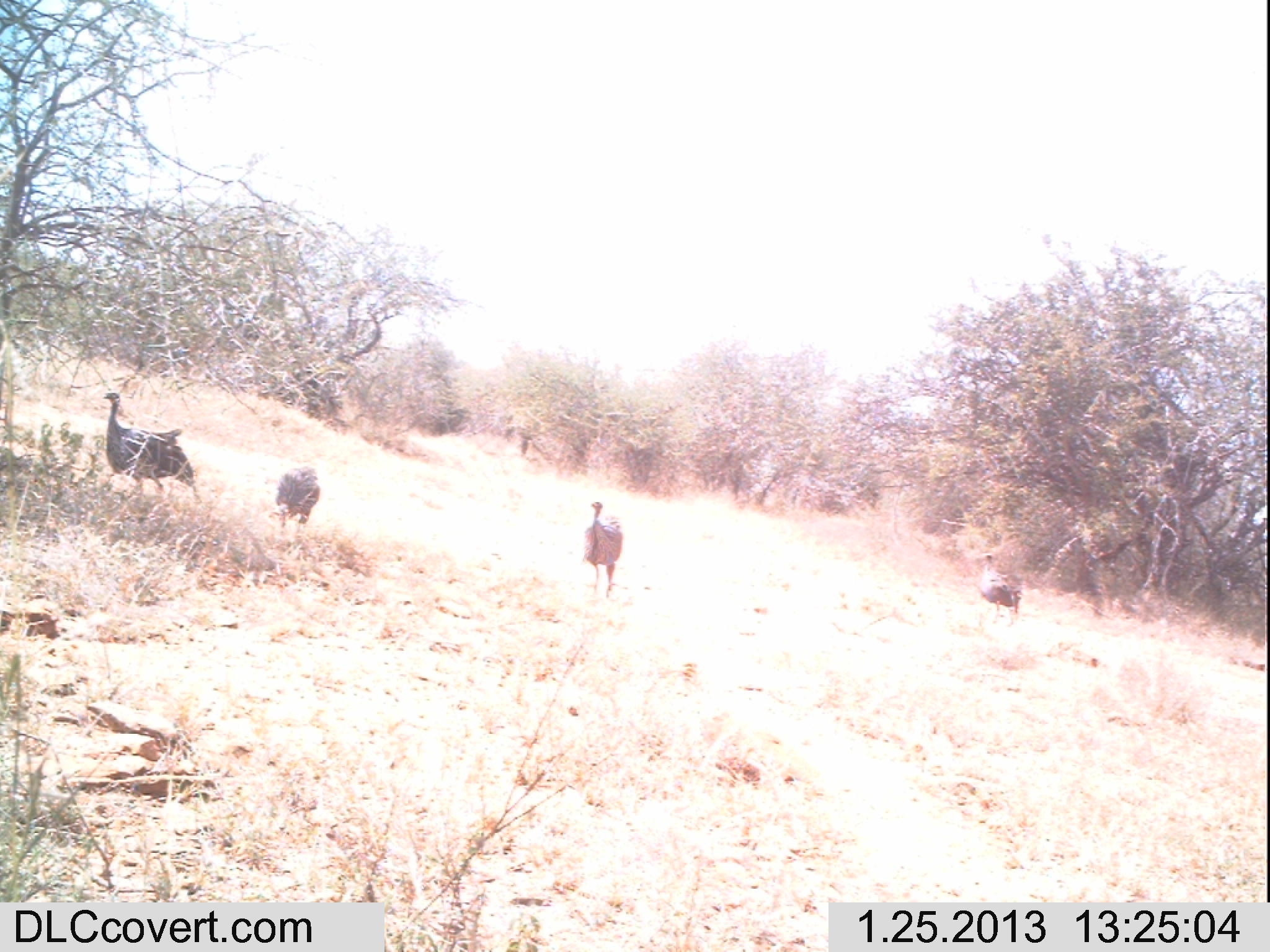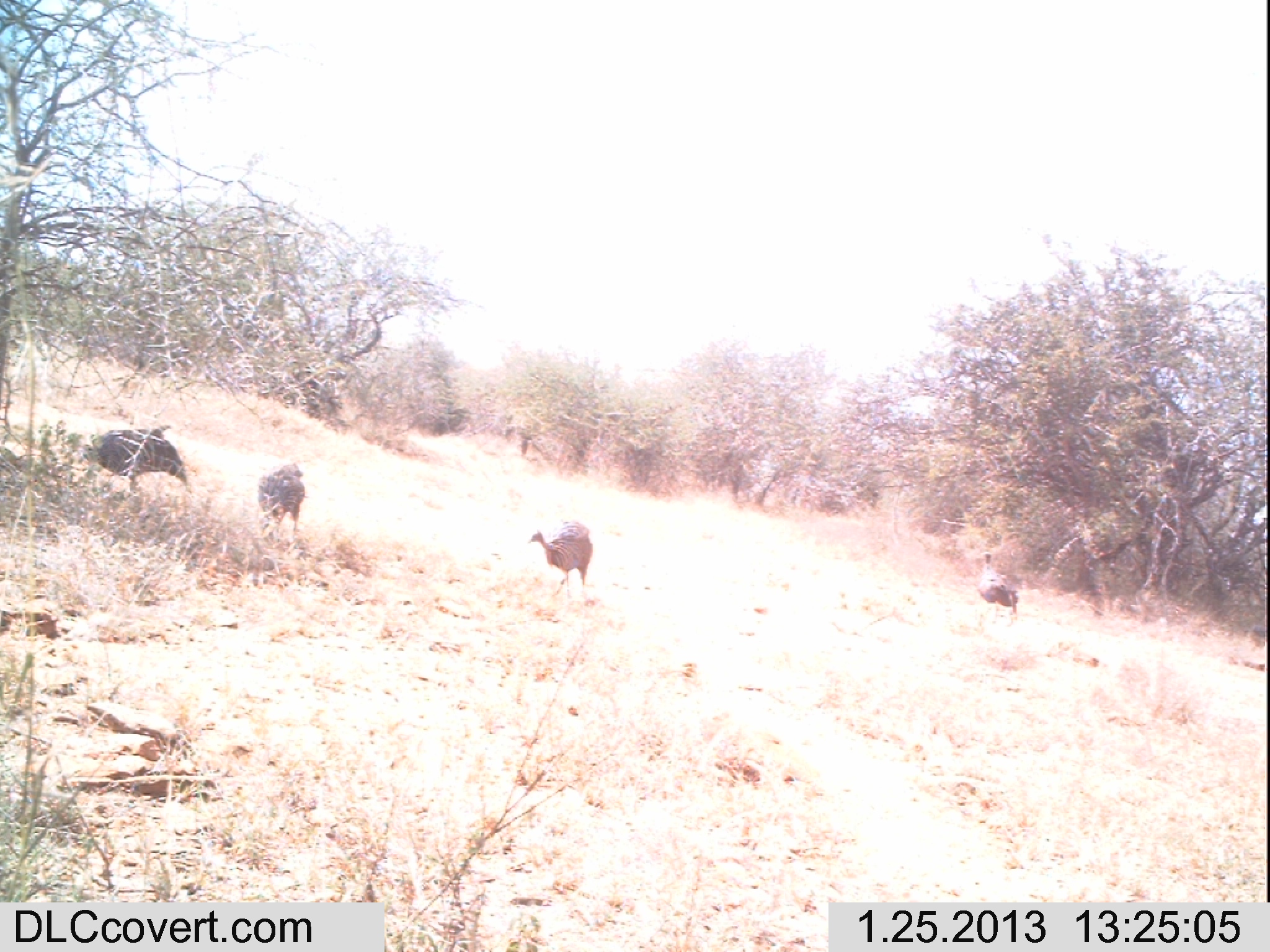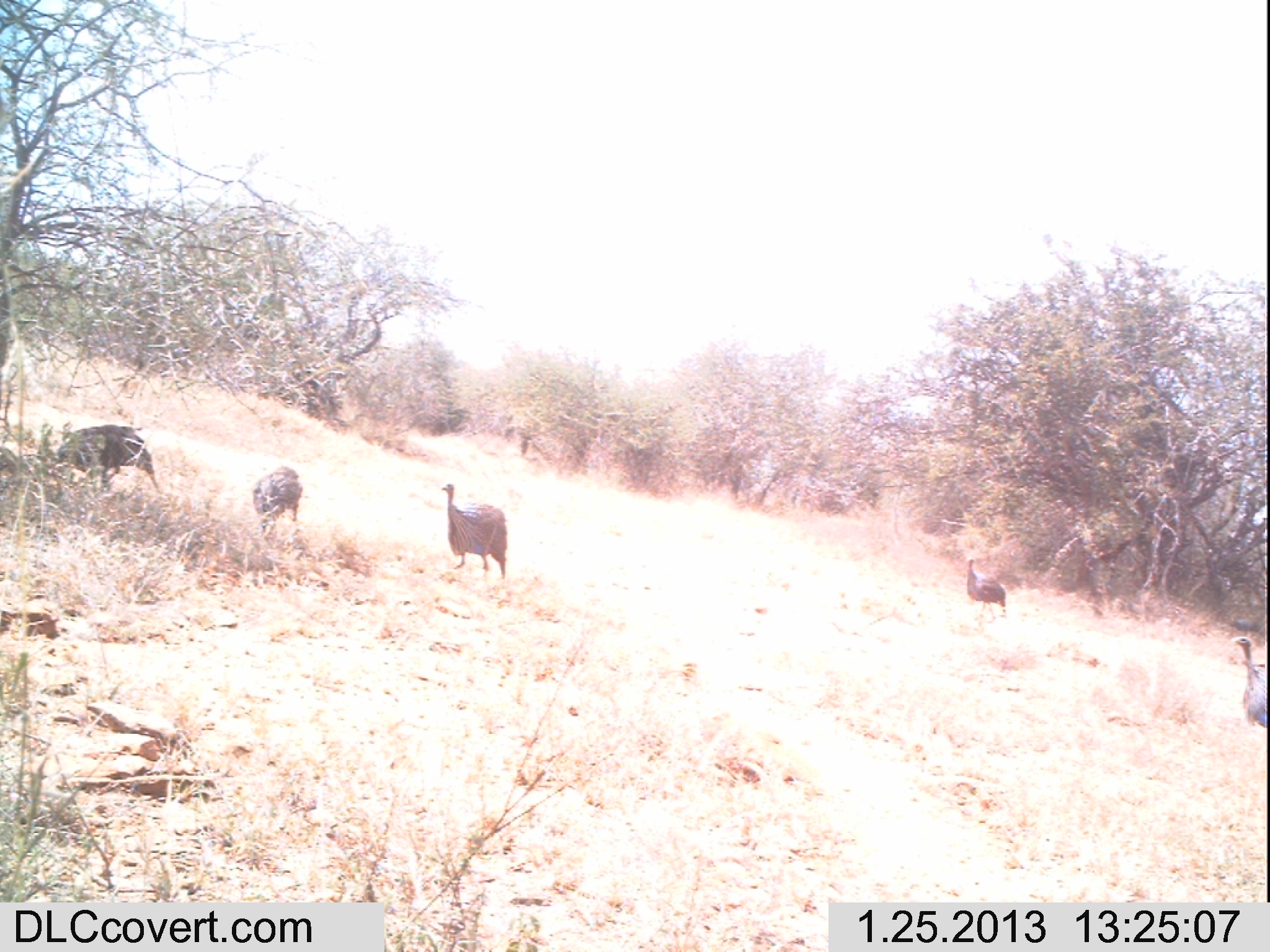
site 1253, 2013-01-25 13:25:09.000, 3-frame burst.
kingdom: Animalia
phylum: Chordata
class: Aves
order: Galliformes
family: Numididae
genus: Acryllium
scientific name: Acryllium vulturinum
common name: vulturine guineafowl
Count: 4.